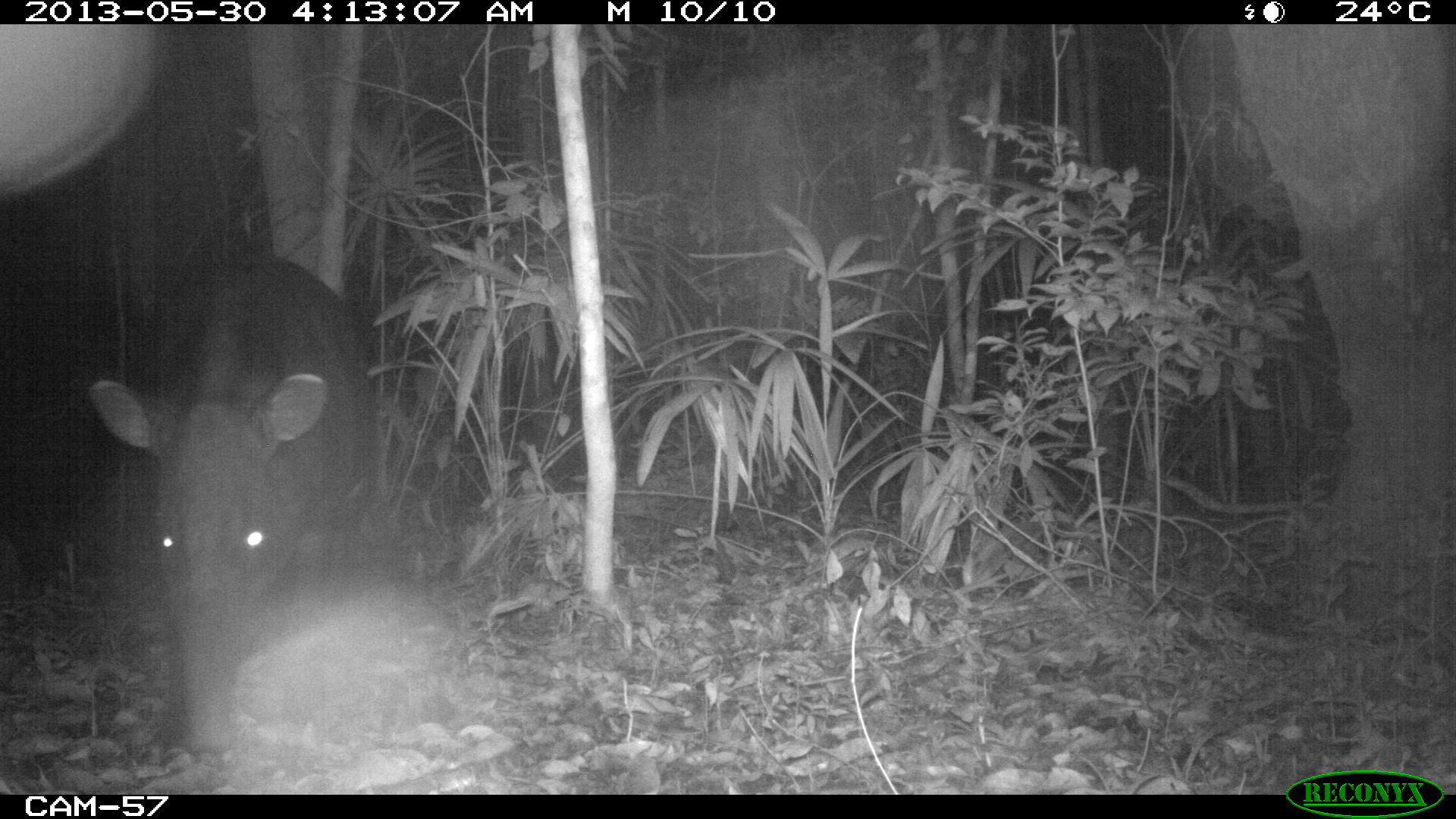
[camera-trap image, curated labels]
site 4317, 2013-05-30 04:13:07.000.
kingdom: Animalia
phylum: Chordata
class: Mammalia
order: Perissodactyla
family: Tapiridae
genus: Tapirus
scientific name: Tapirus bairdii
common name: baird's tapir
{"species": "Tapirus bairdii (baird's tapir)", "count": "1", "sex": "male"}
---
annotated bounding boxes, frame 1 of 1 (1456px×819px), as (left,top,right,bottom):
tapirus bairdii: (81,251,374,749)